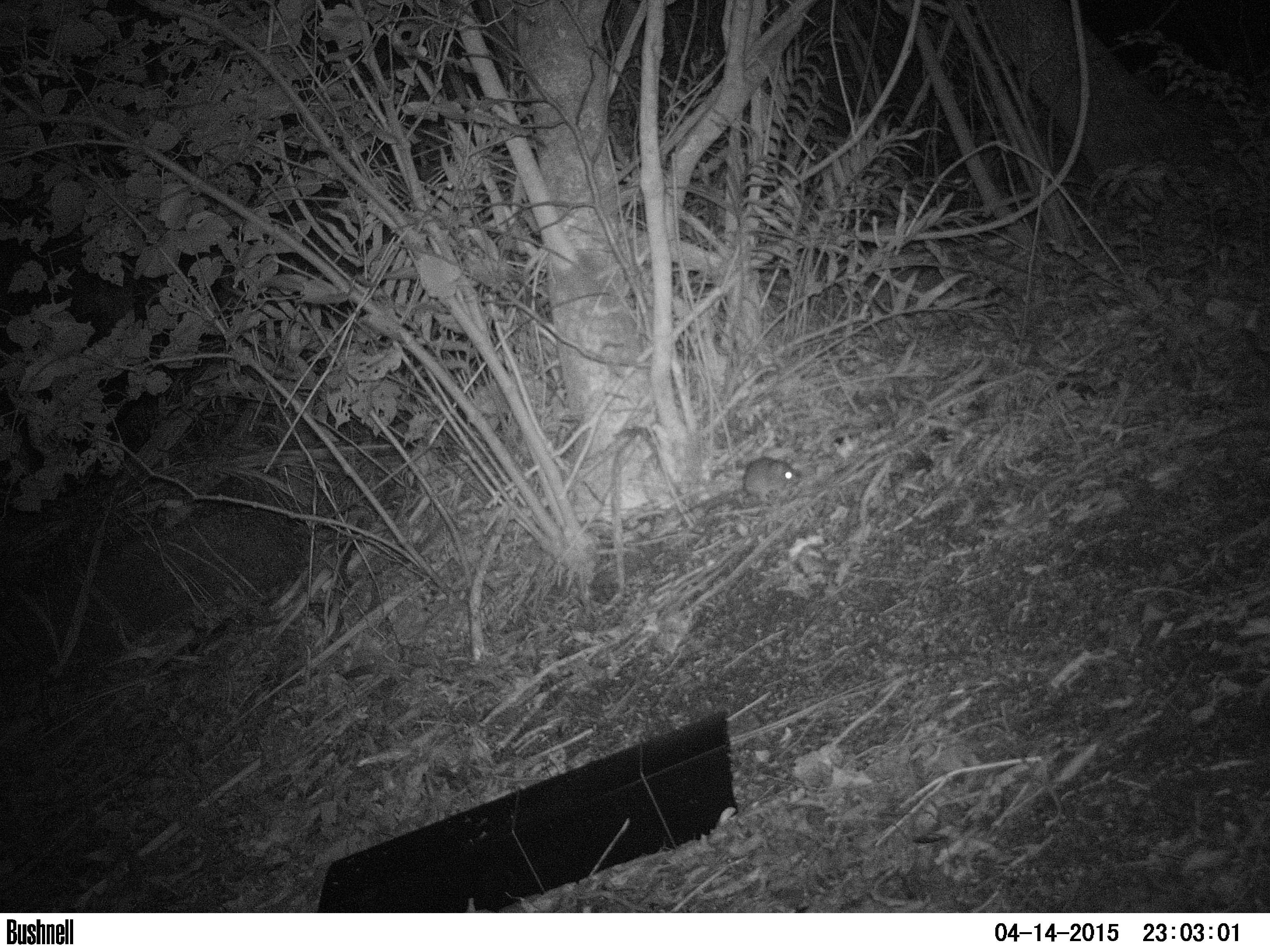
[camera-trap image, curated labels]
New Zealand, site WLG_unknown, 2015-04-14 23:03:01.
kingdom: Animalia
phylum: Chordata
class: Mammalia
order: Rodentia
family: Muridae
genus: Rattus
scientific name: Rattus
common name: rat